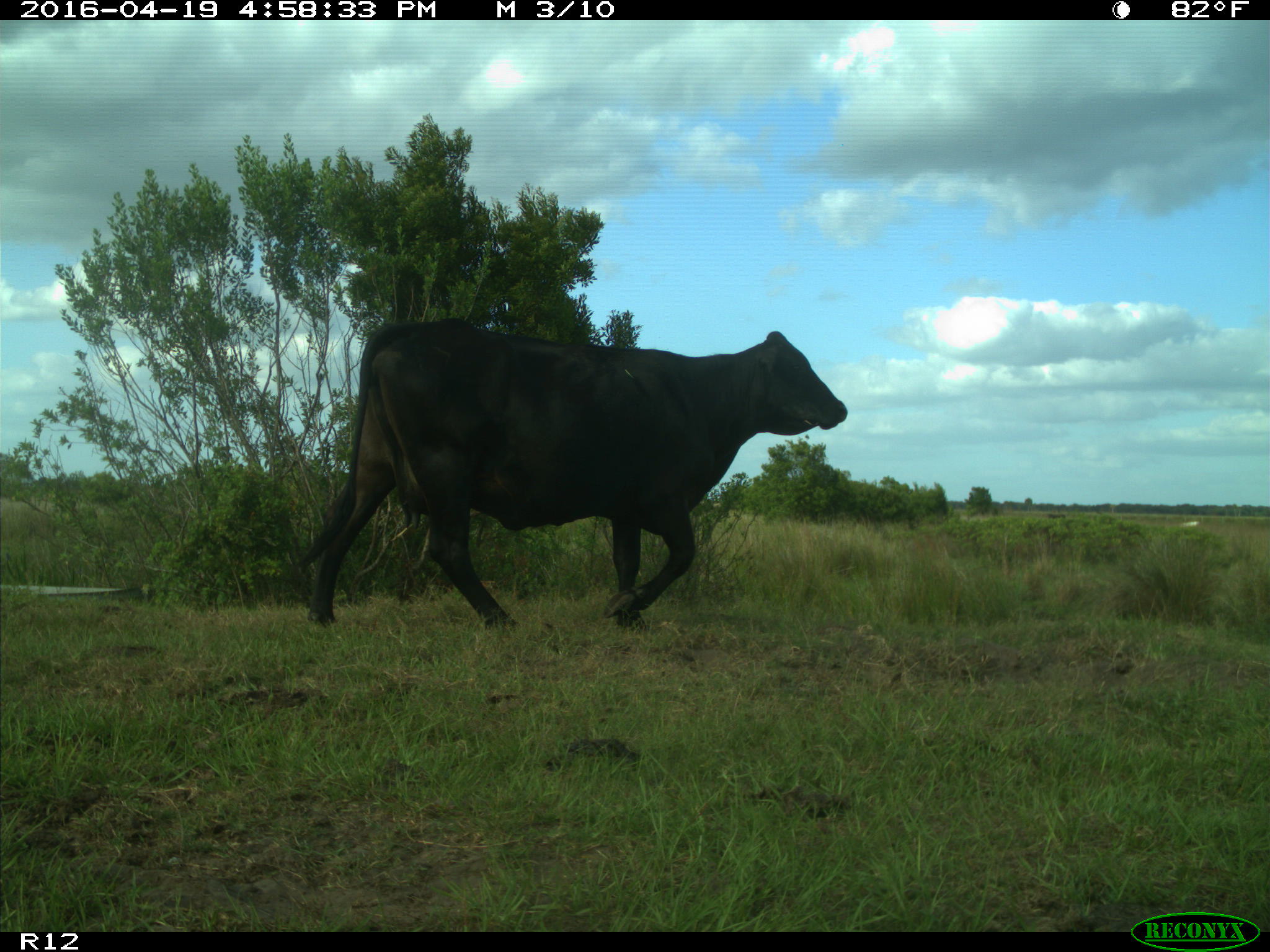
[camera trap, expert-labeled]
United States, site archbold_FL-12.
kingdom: Animalia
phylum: Chordata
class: Mammalia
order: Artiodactyla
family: Bovidae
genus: Bos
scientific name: Bos taurus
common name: domestic cow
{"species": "Bos taurus (domestic cow)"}